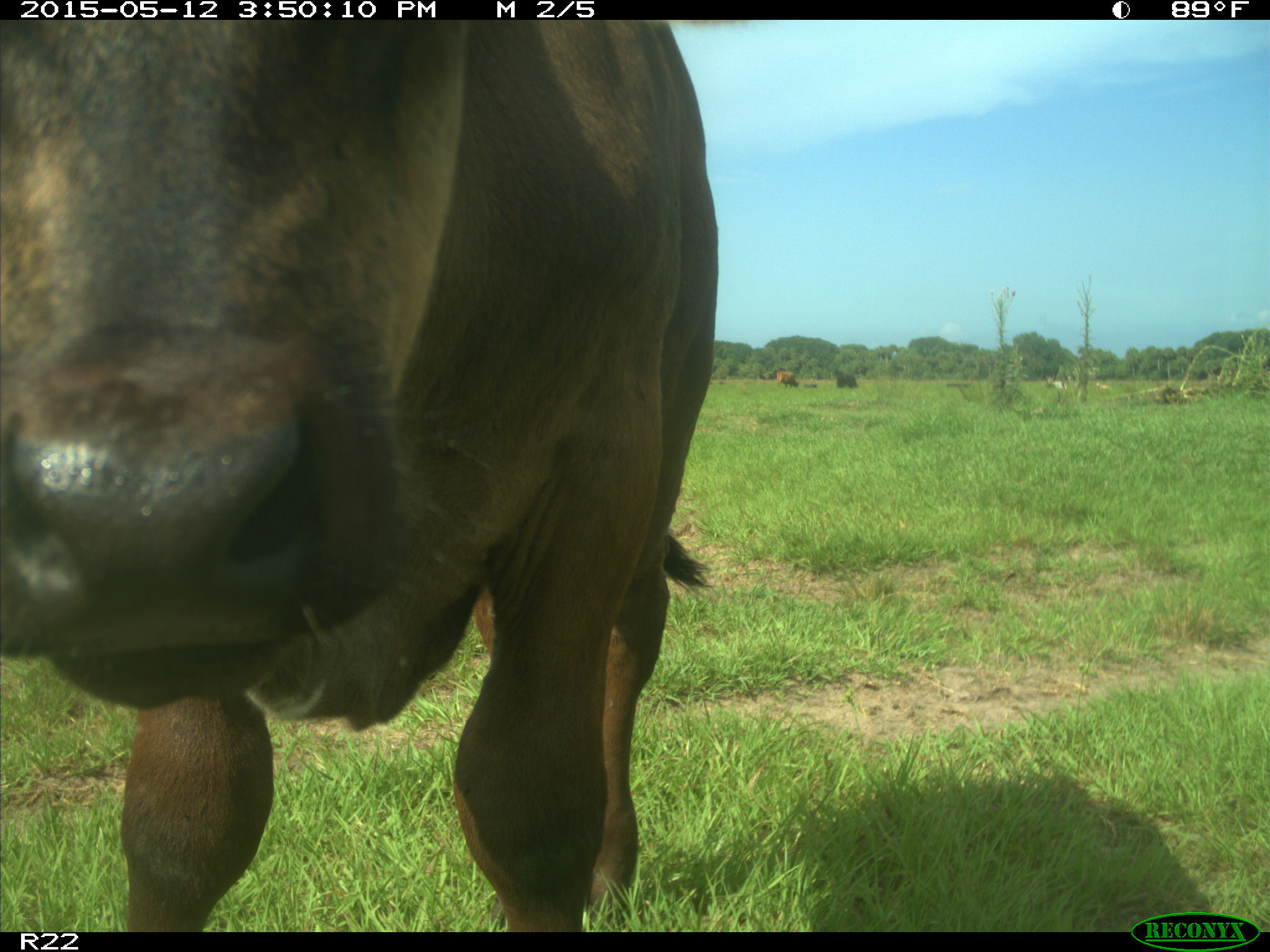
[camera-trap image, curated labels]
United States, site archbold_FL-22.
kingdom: Animalia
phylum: Chordata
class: Mammalia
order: Artiodactyla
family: Bovidae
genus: Bos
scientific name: Bos taurus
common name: domestic cow